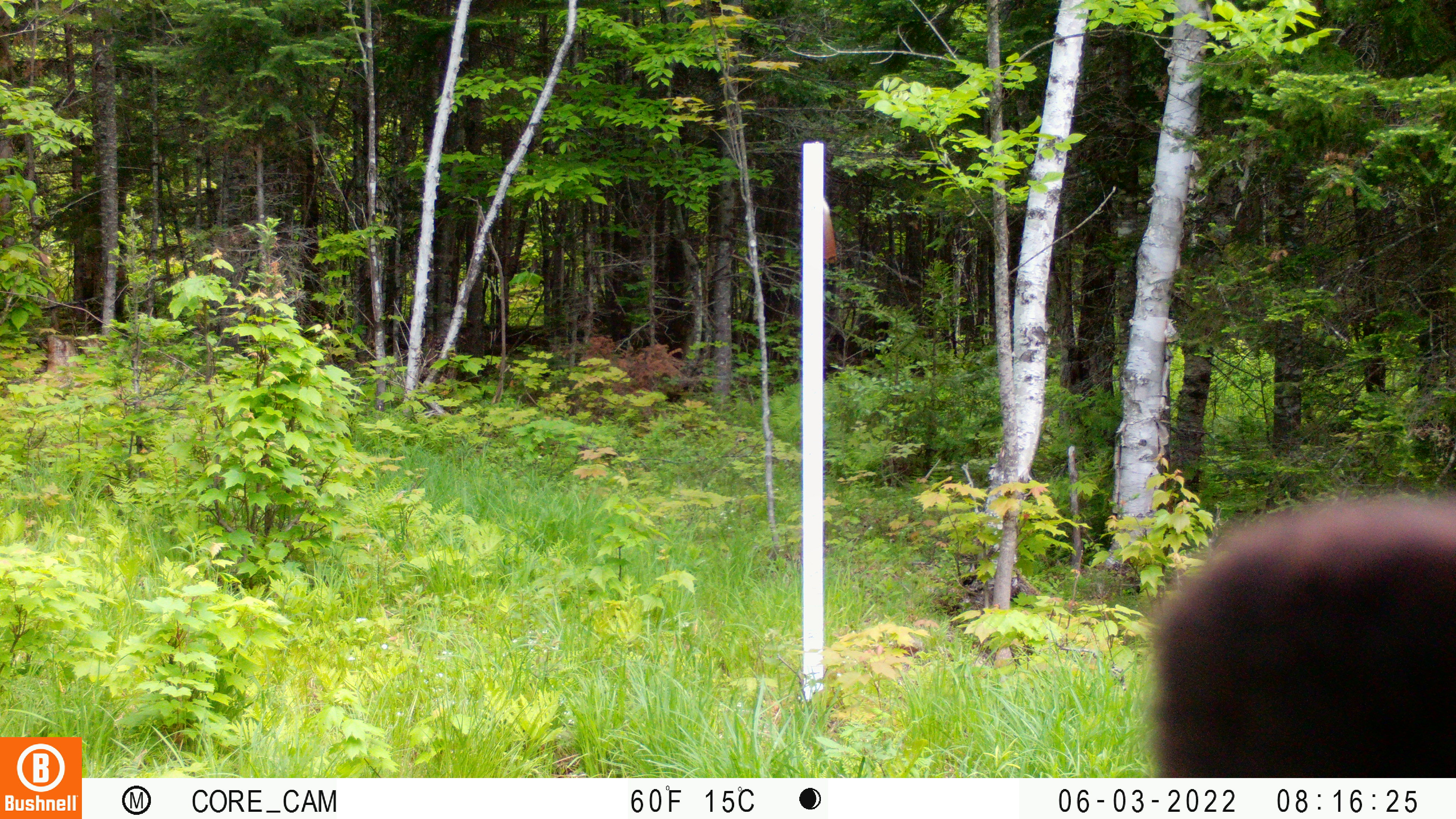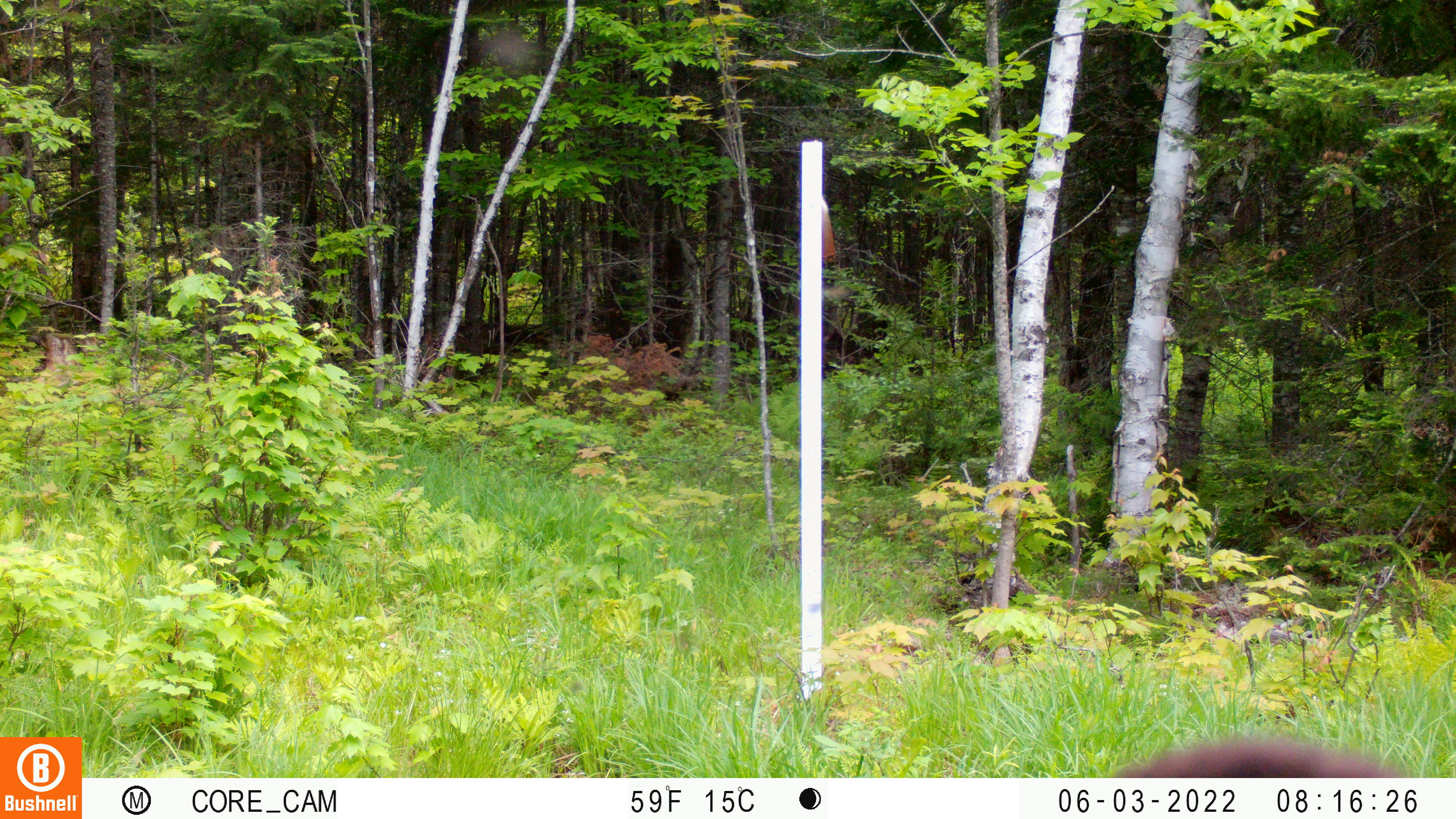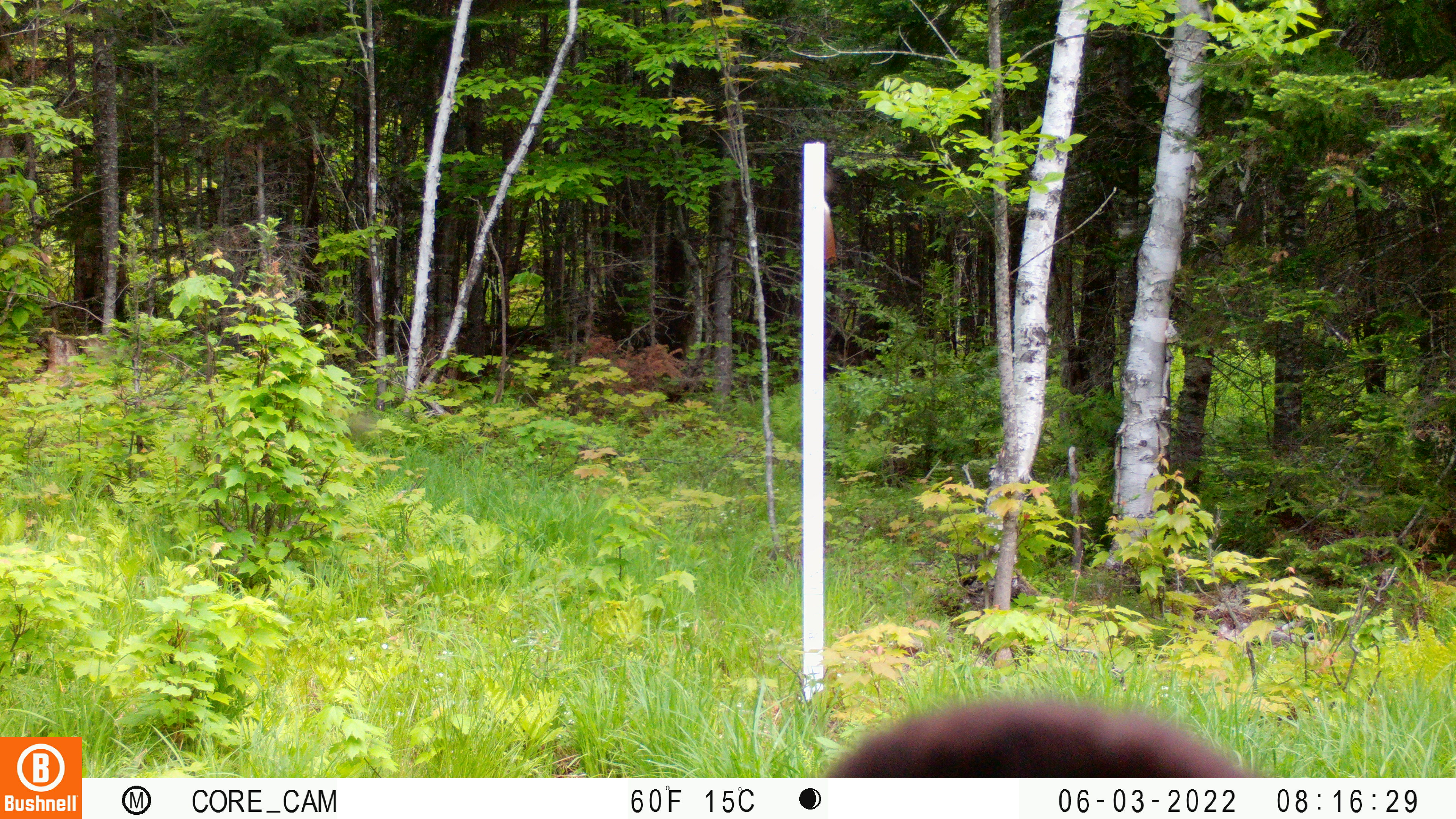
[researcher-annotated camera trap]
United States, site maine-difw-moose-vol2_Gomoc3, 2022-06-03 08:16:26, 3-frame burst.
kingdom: Animalia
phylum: Chordata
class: Mammalia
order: Carnivora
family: Ursidae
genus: Ursus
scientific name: Ursus americanus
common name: black bear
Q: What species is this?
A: Black bear (Ursus americanus).